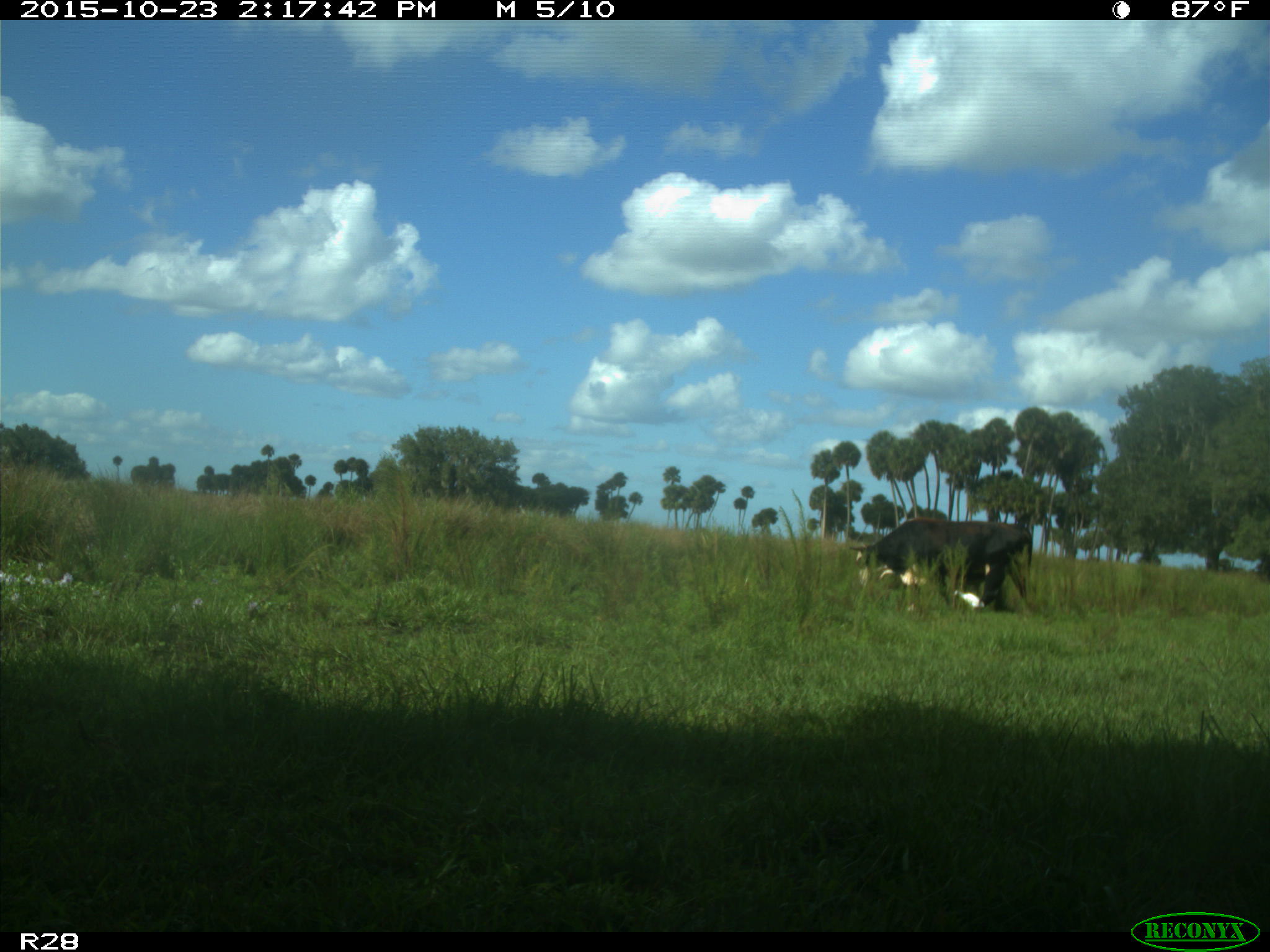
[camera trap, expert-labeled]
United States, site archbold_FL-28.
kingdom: Animalia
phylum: Chordata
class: Mammalia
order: Artiodactyla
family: Bovidae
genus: Bos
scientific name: Bos taurus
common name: domestic cow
Bos taurus (domestic cow).